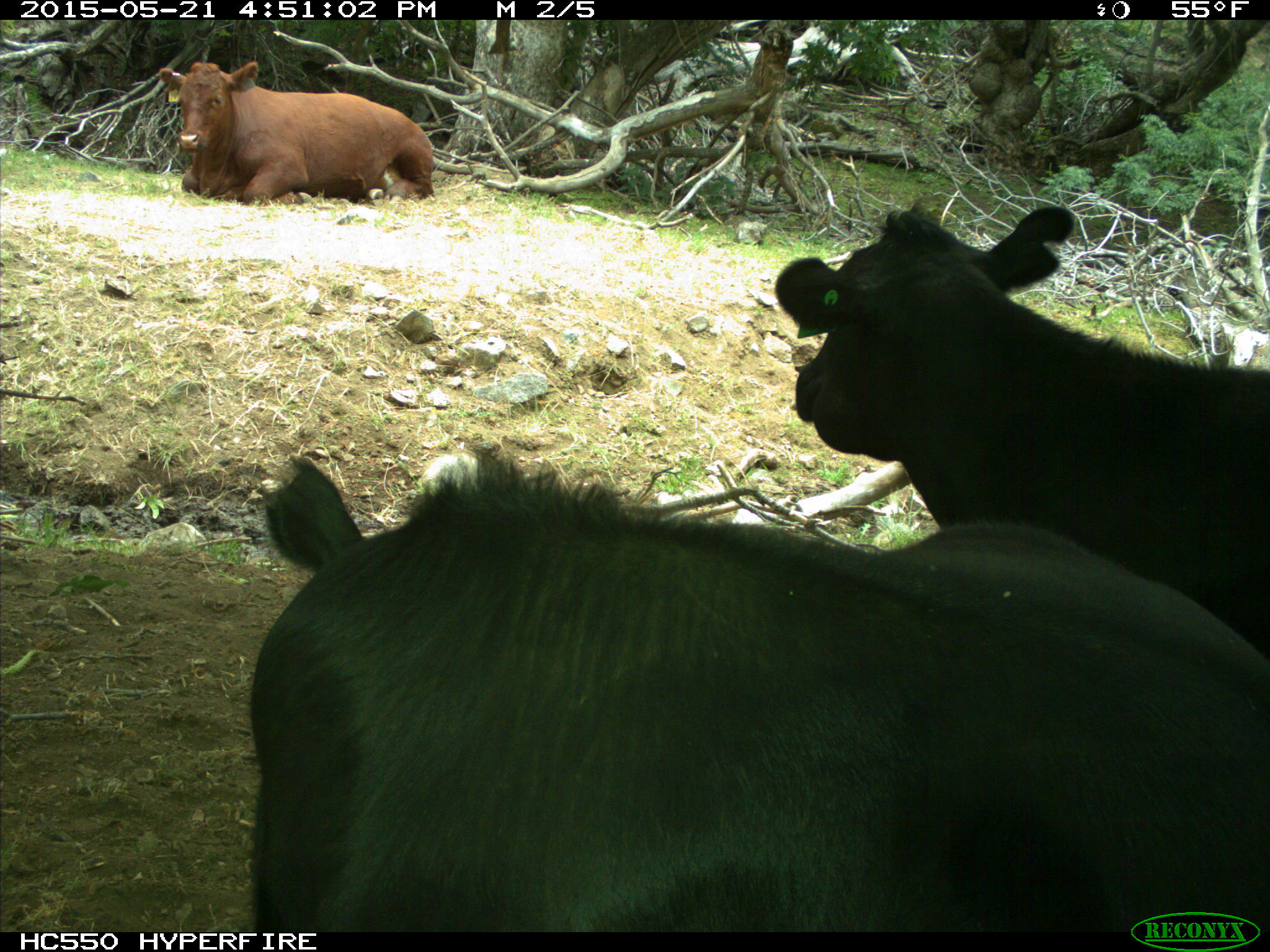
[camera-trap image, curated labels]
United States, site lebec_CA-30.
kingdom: Animalia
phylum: Chordata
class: Mammalia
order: Artiodactyla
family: Bovidae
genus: Bos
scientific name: Bos taurus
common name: domestic cow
Bos taurus (domestic cow).